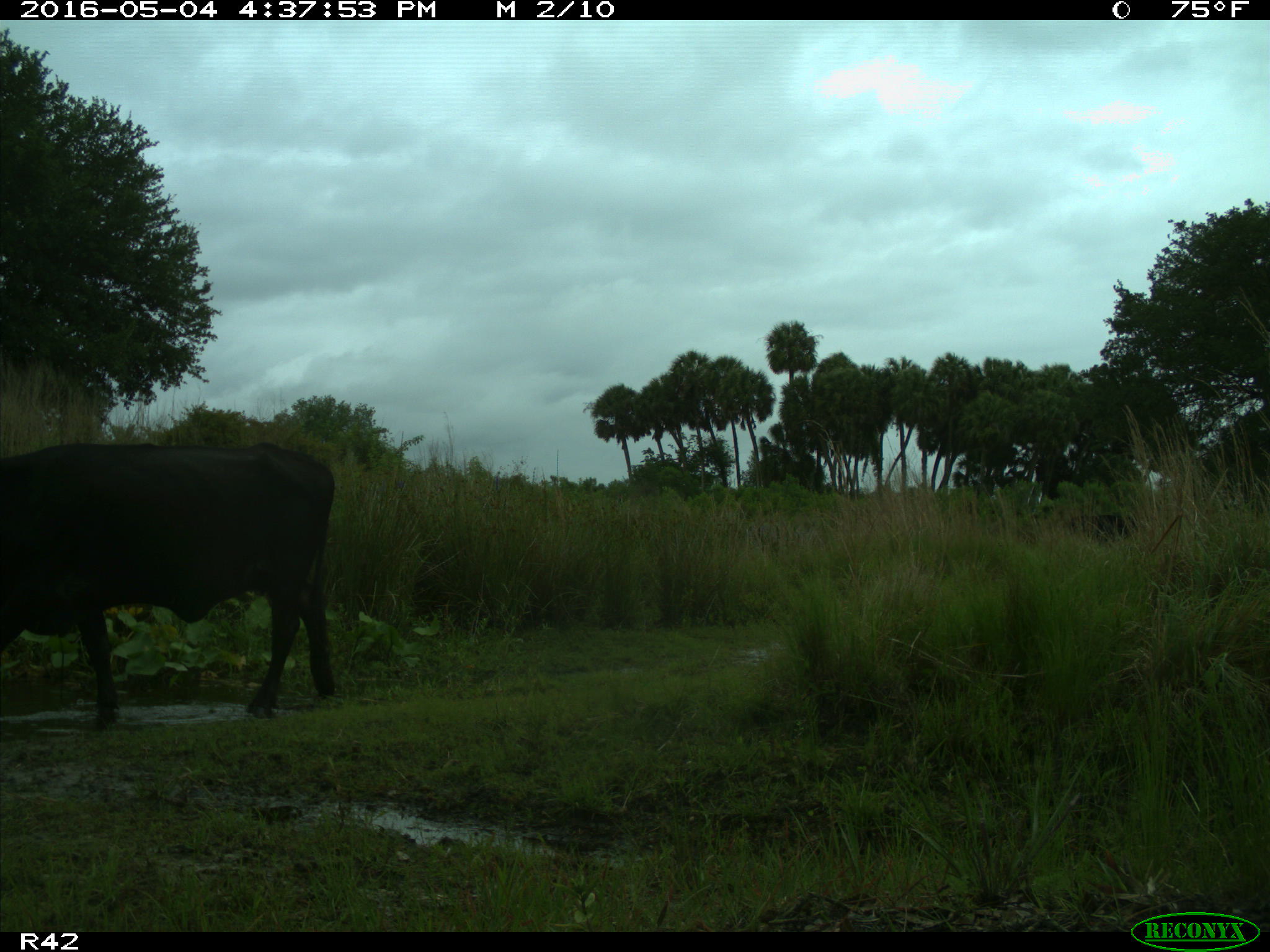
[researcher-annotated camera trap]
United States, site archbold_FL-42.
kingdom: Animalia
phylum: Chordata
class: Mammalia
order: Artiodactyla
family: Bovidae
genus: Bos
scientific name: Bos taurus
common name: domestic cow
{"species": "Bos taurus (domestic cow)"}